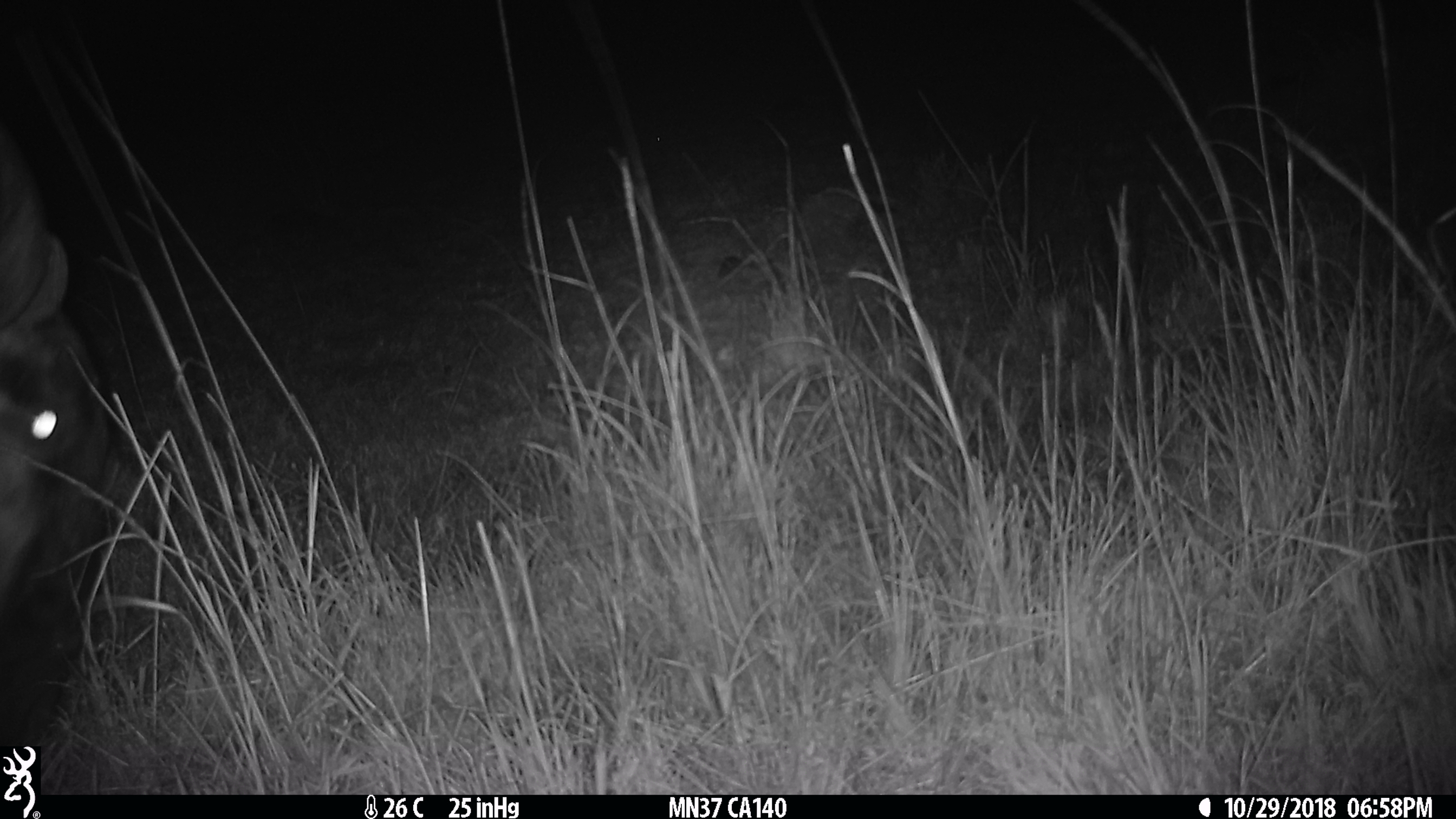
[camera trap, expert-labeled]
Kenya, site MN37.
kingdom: Animalia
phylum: Chordata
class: Mammalia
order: Artiodactyla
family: Bovidae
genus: Connochaetes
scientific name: Connochaetes taurinus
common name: blue wildebeest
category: wildebeest